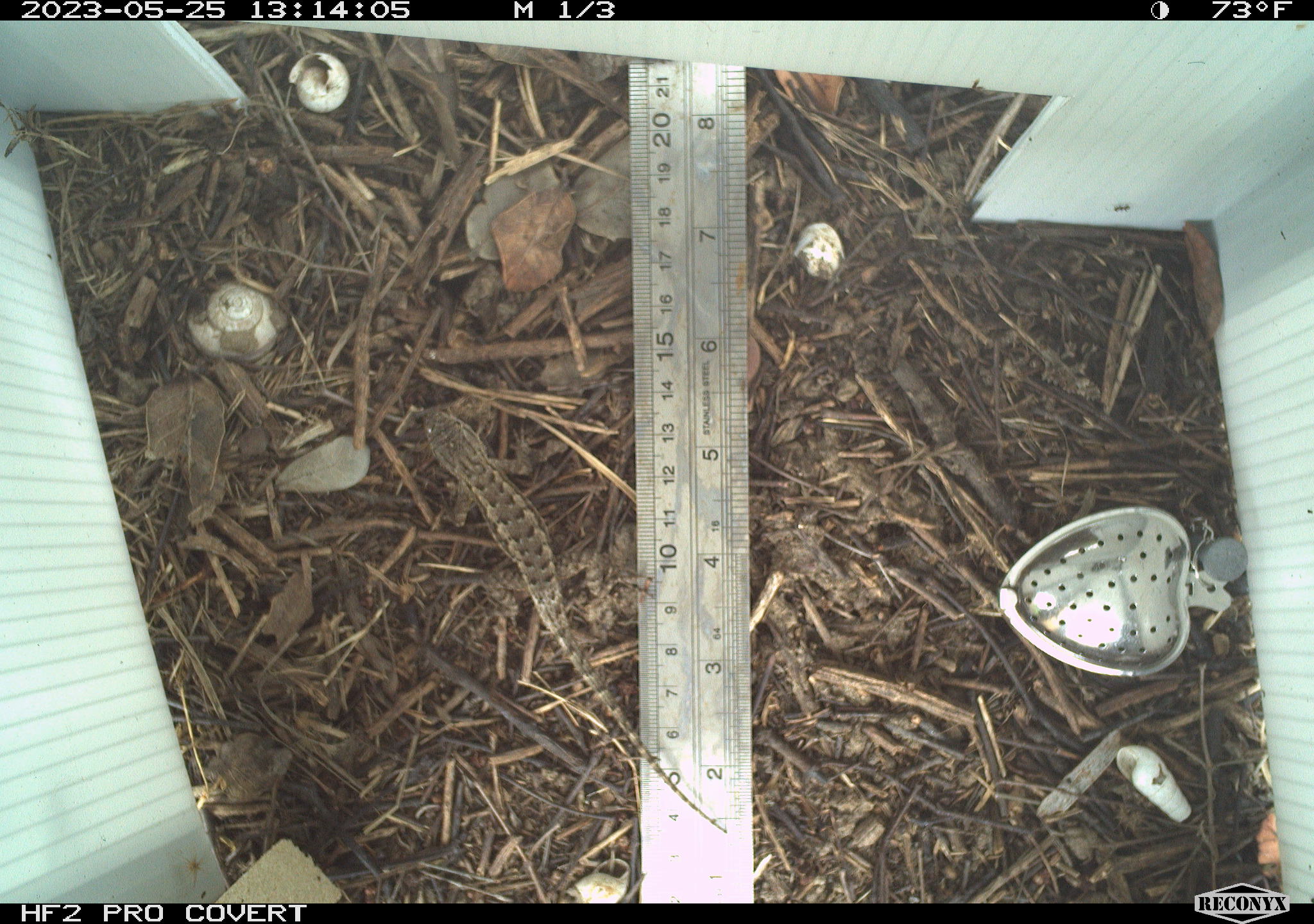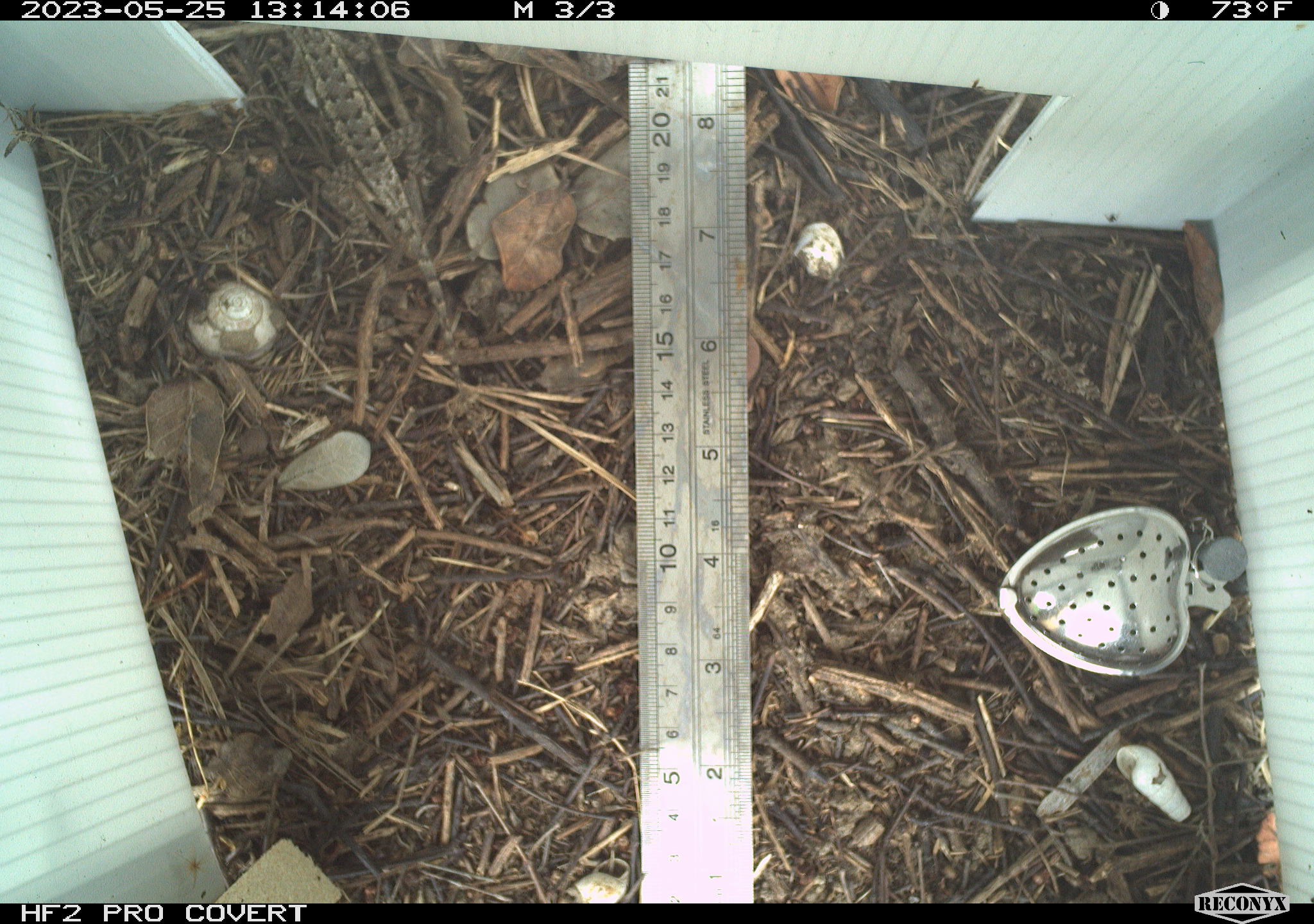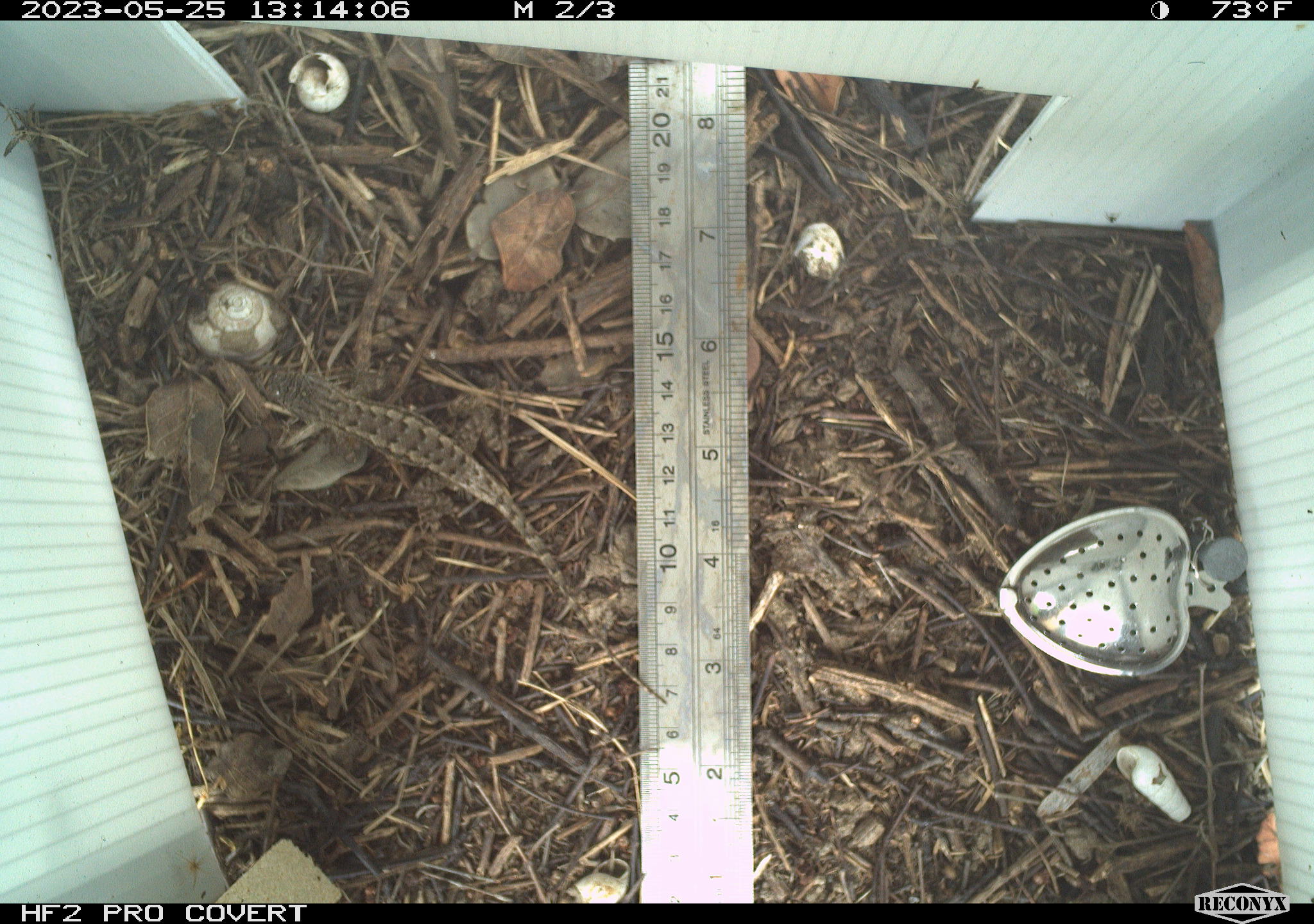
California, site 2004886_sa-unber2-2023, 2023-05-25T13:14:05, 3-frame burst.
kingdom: Animalia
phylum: Chordata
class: Reptilia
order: Squamata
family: Phrynosomatidae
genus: Sceloporus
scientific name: Sceloporus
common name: spiny lizards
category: sceloporus species